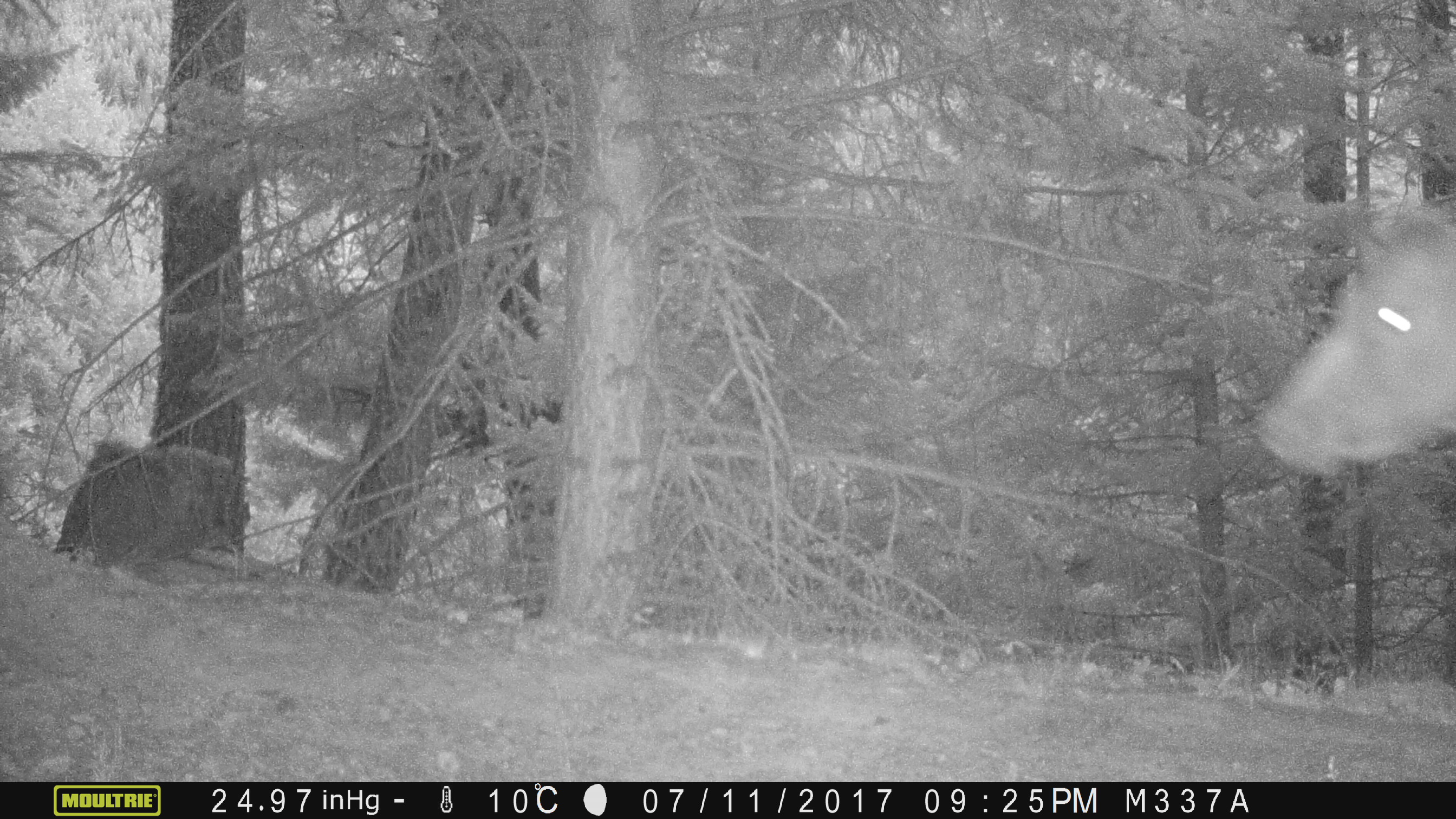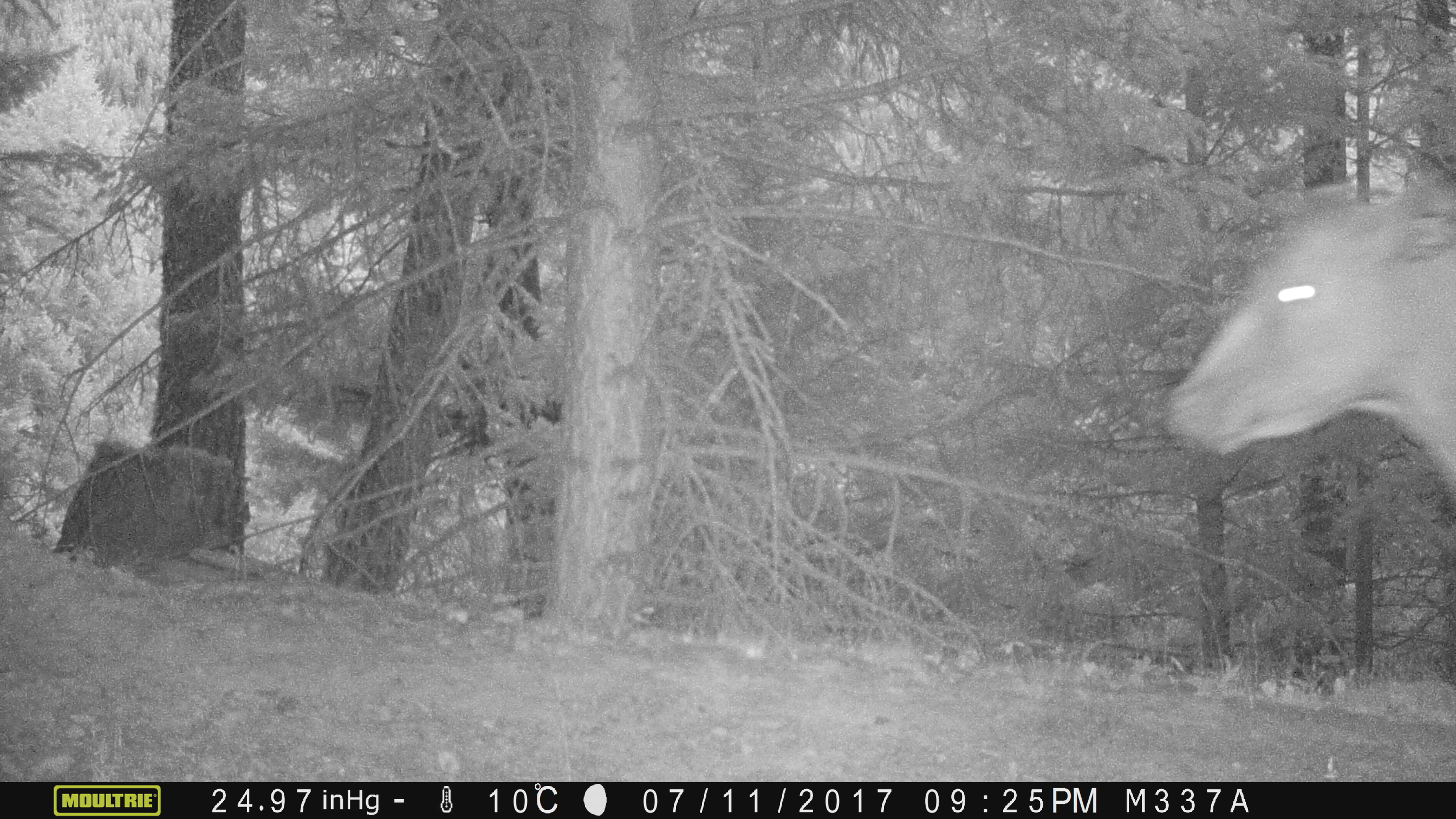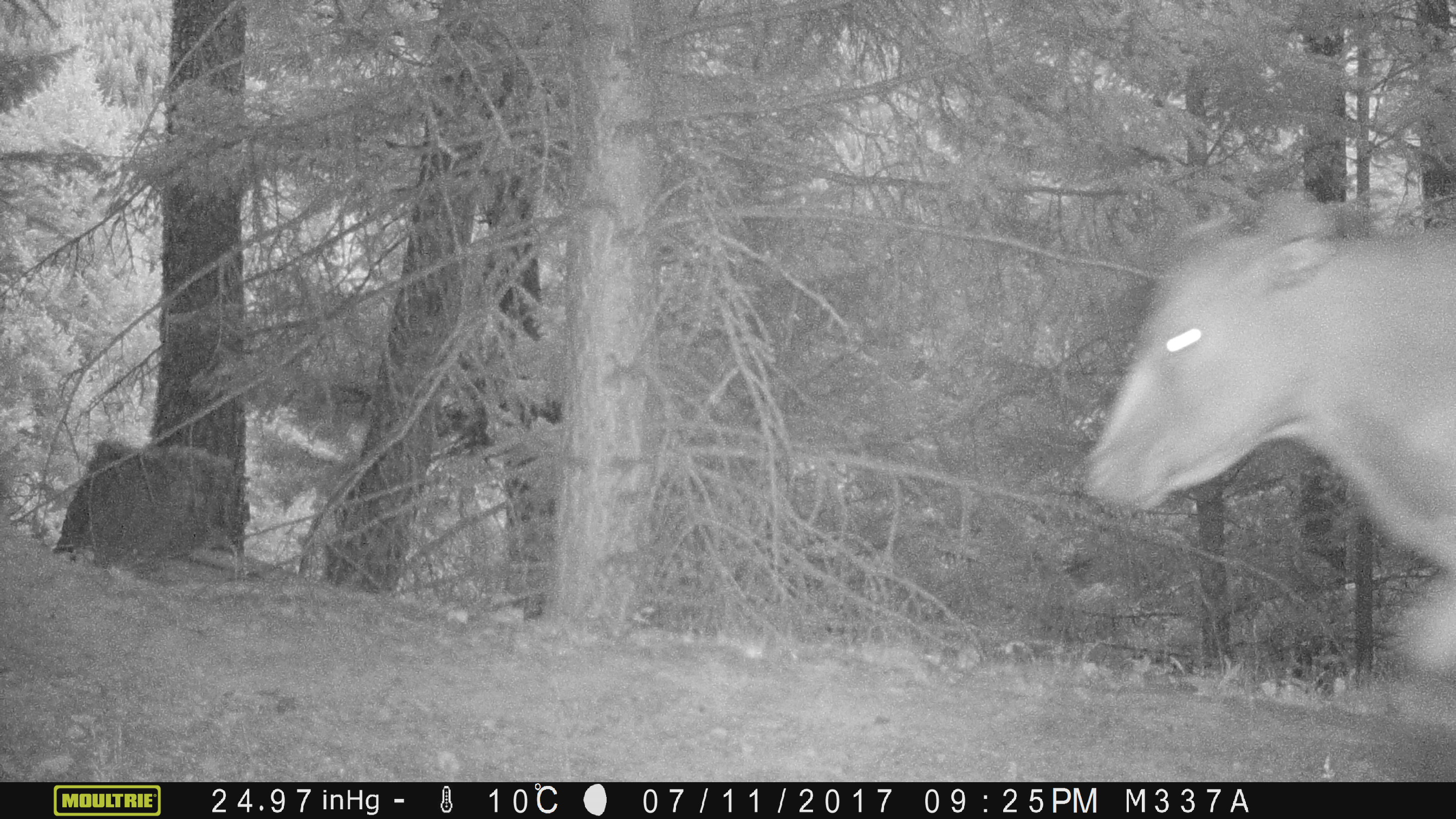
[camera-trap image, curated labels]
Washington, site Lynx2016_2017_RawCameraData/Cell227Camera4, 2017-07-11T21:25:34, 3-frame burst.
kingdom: Animalia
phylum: Chordata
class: Mammalia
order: Artiodactyla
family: Bovidae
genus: Bos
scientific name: Bos taurus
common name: domestic cattle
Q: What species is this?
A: Domestic cattle (Bos taurus).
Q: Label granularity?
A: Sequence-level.